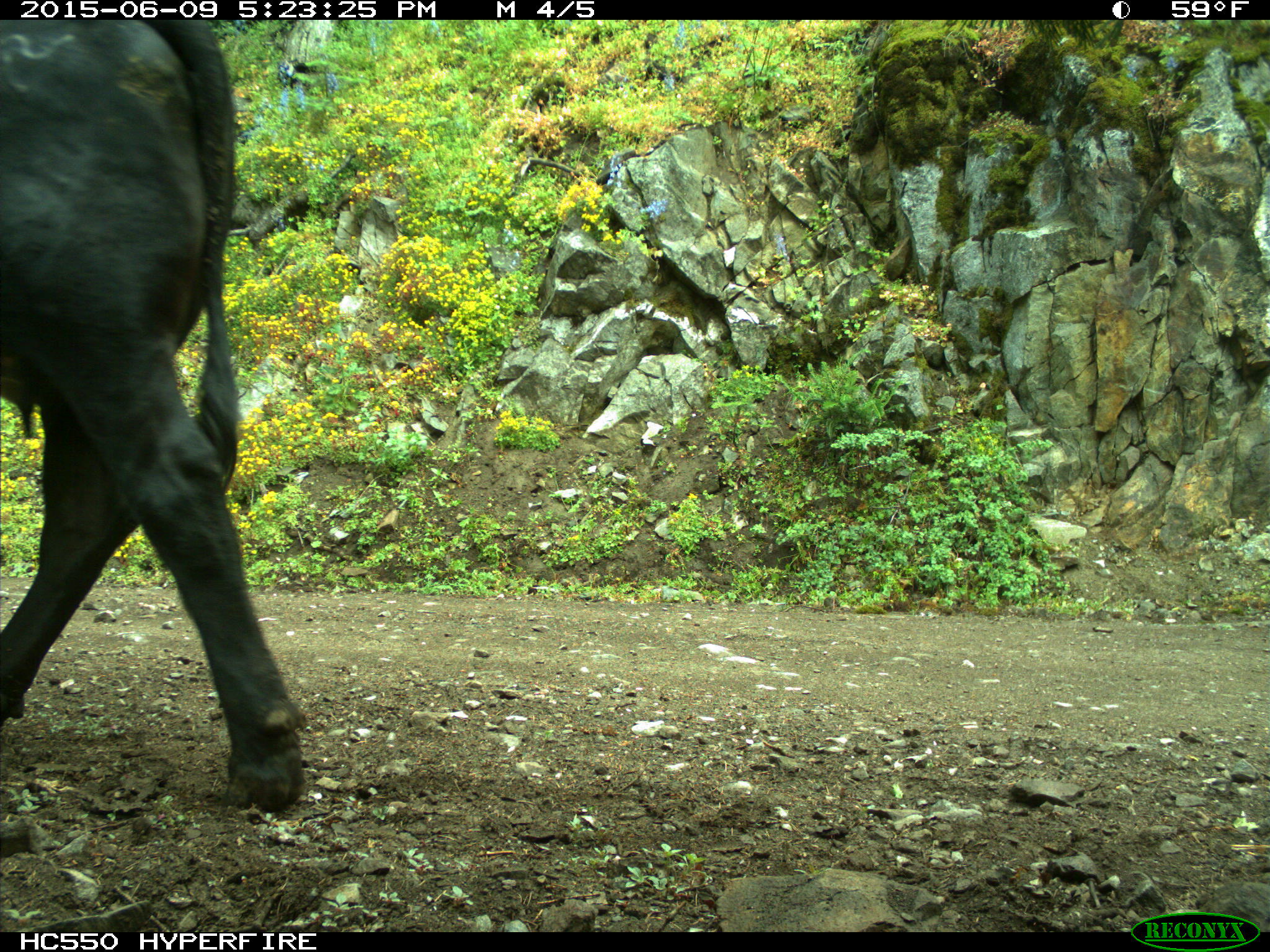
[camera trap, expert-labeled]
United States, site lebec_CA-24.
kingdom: Animalia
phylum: Chordata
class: Mammalia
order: Artiodactyla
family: Bovidae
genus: Bos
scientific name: Bos taurus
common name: domestic cow